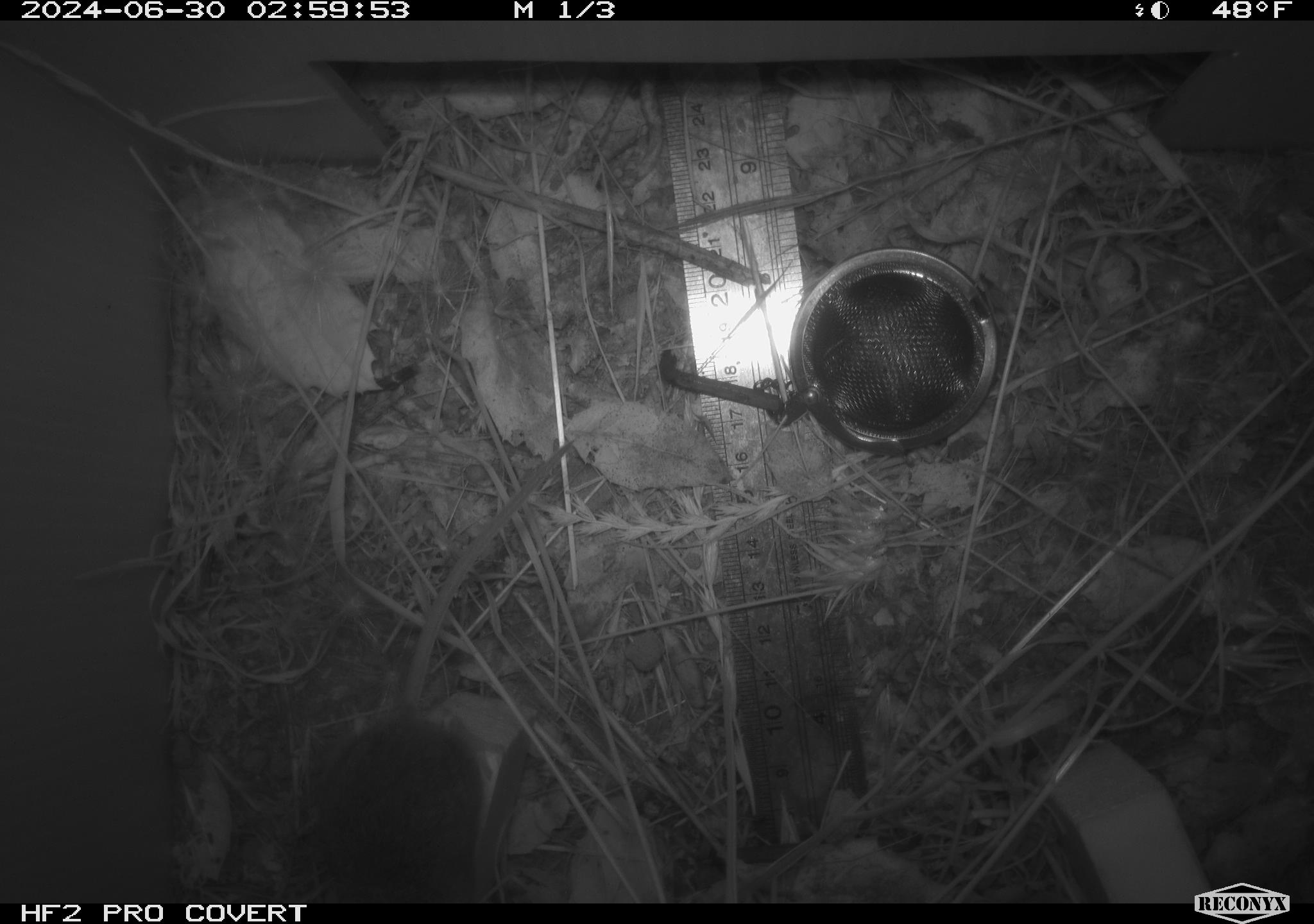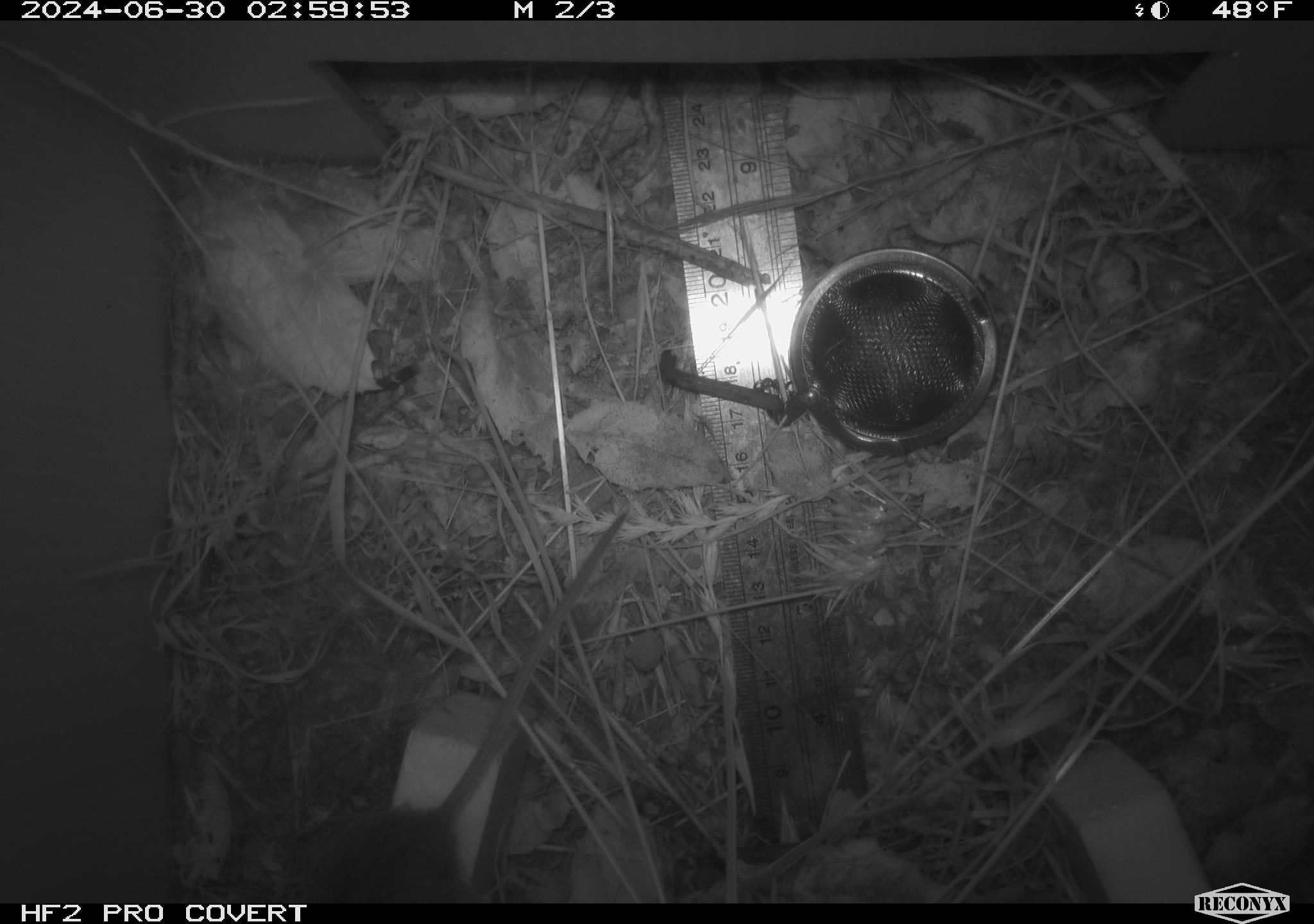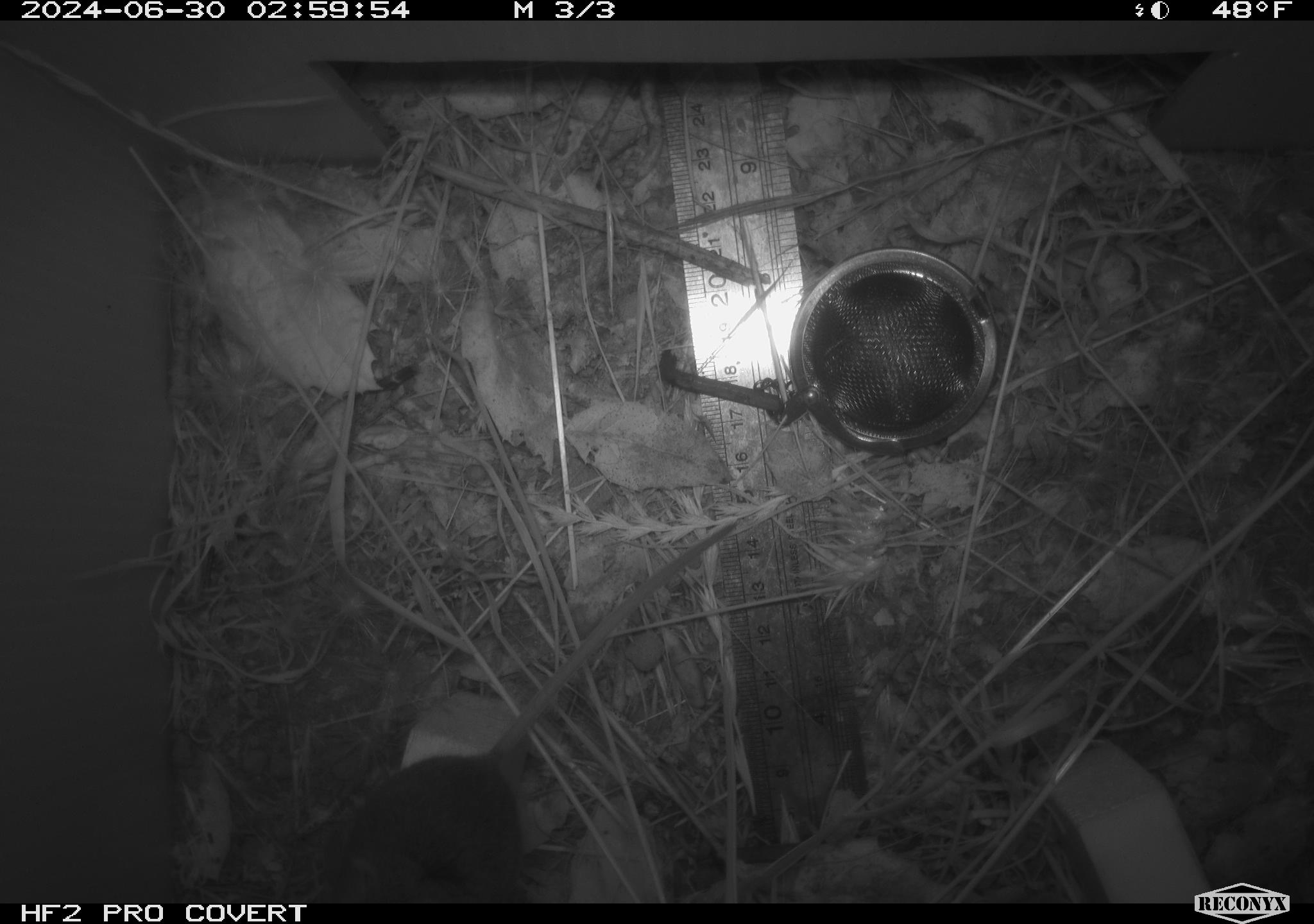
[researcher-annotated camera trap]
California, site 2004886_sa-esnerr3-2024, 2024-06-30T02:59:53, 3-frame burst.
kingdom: Animalia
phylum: Chordata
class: Mammalia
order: Rodentia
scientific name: Rodentia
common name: rodent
Rodent (Rodentia).